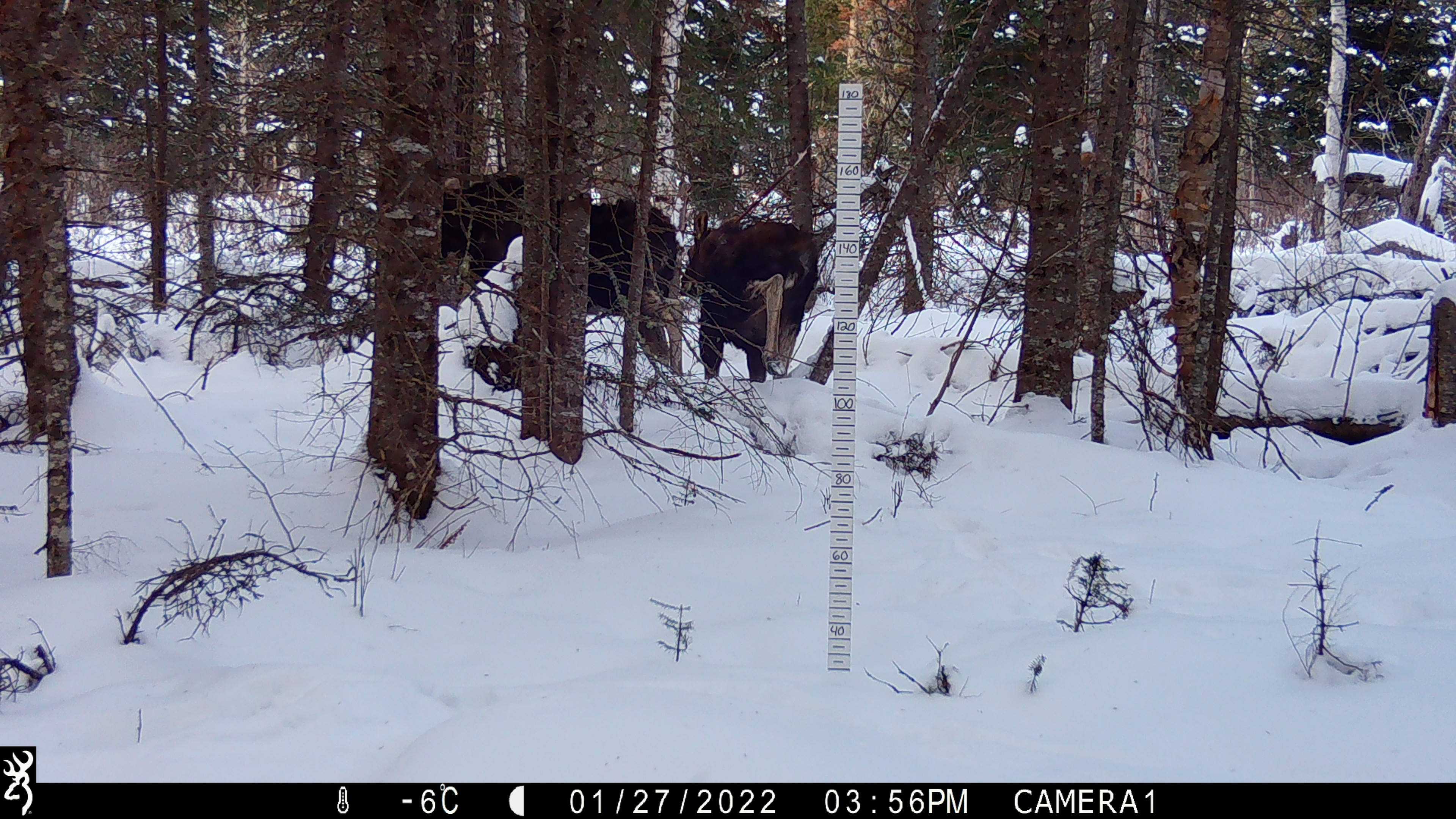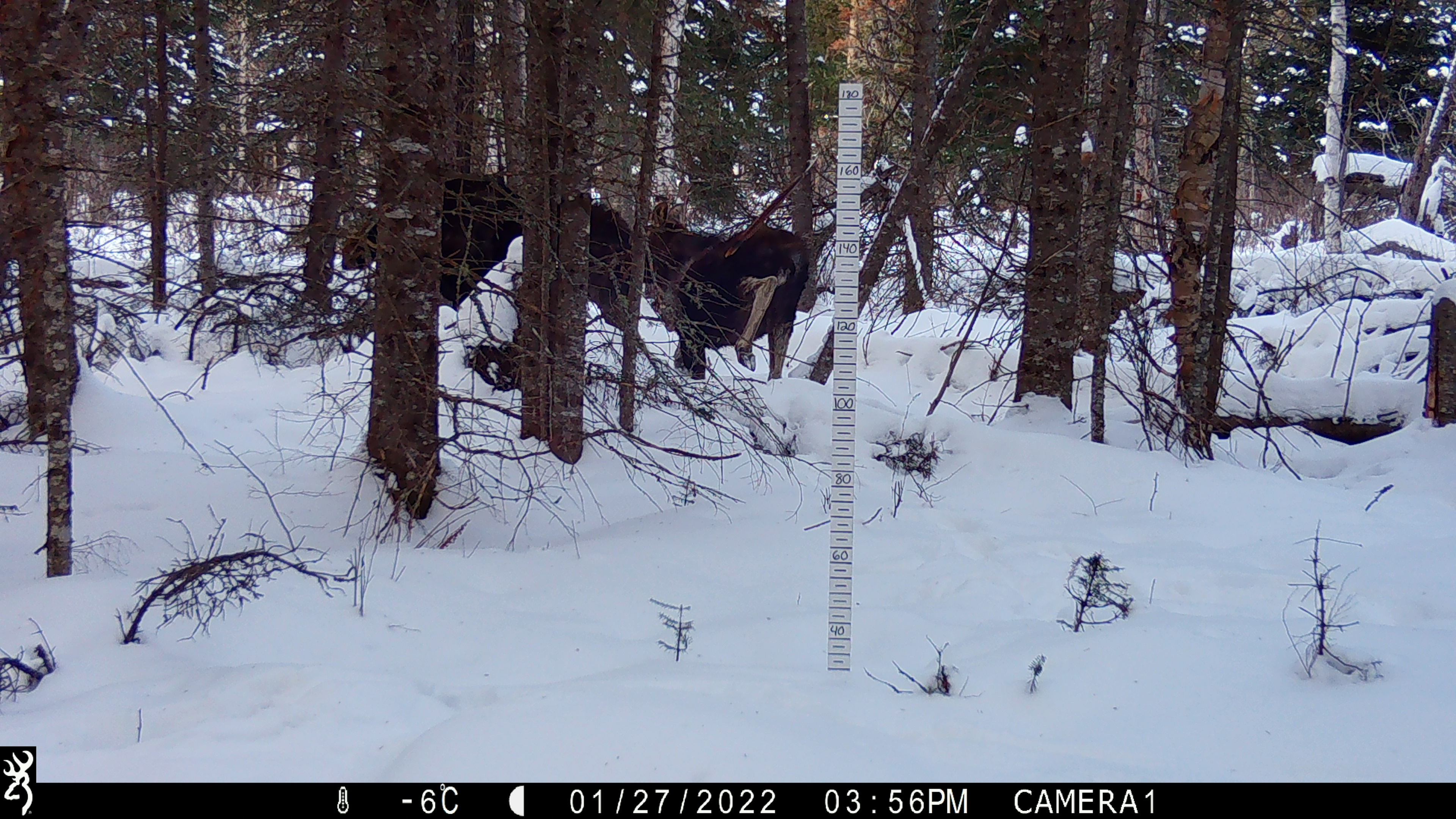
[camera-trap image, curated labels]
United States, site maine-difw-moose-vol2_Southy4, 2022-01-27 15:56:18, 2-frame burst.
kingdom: Animalia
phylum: Chordata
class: Mammalia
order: Artiodactyla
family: Cervidae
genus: Alces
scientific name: Alces alces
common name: moose